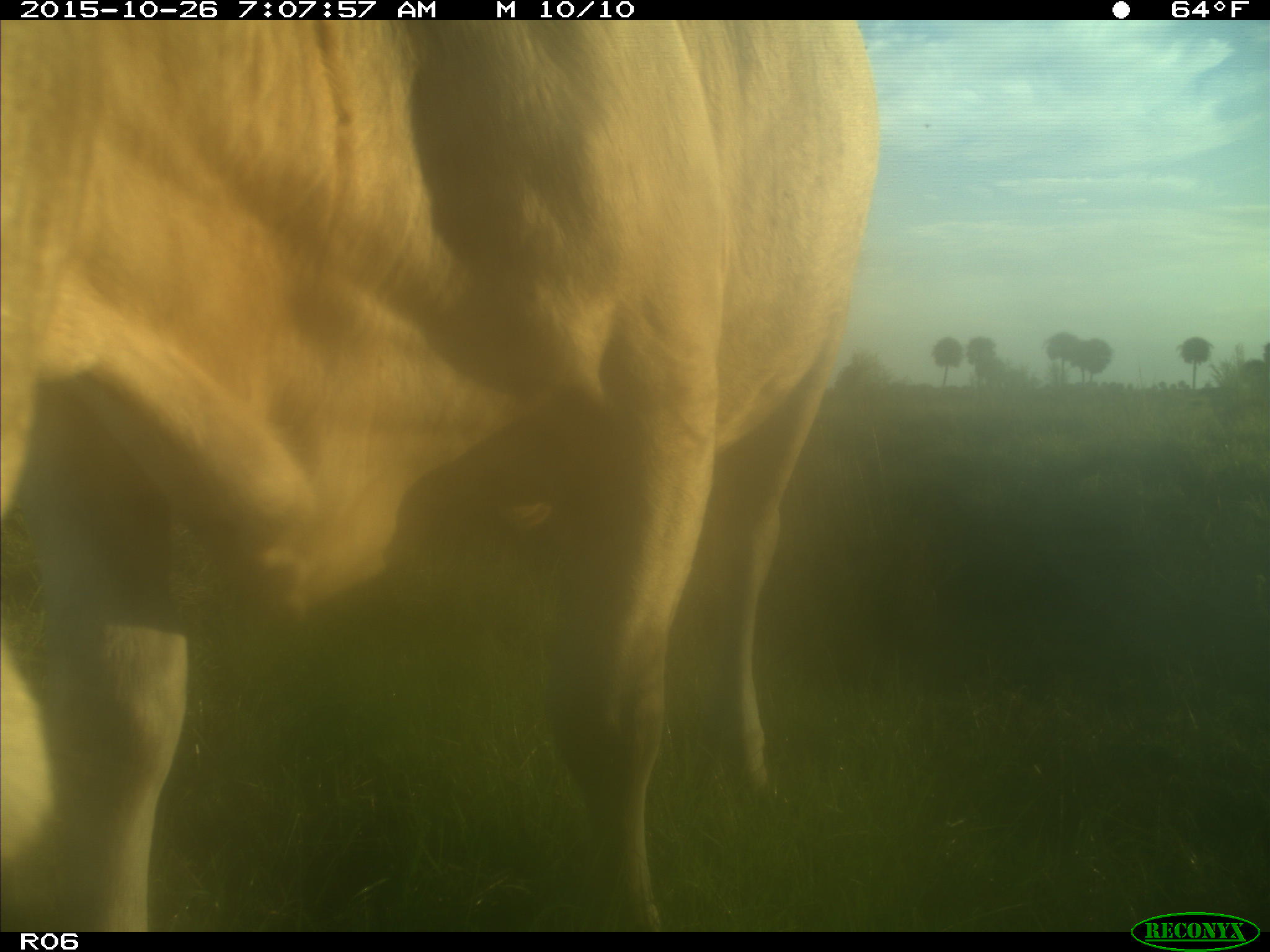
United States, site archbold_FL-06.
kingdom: Animalia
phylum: Chordata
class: Mammalia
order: Artiodactyla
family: Bovidae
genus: Bos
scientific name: Bos taurus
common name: domestic cow